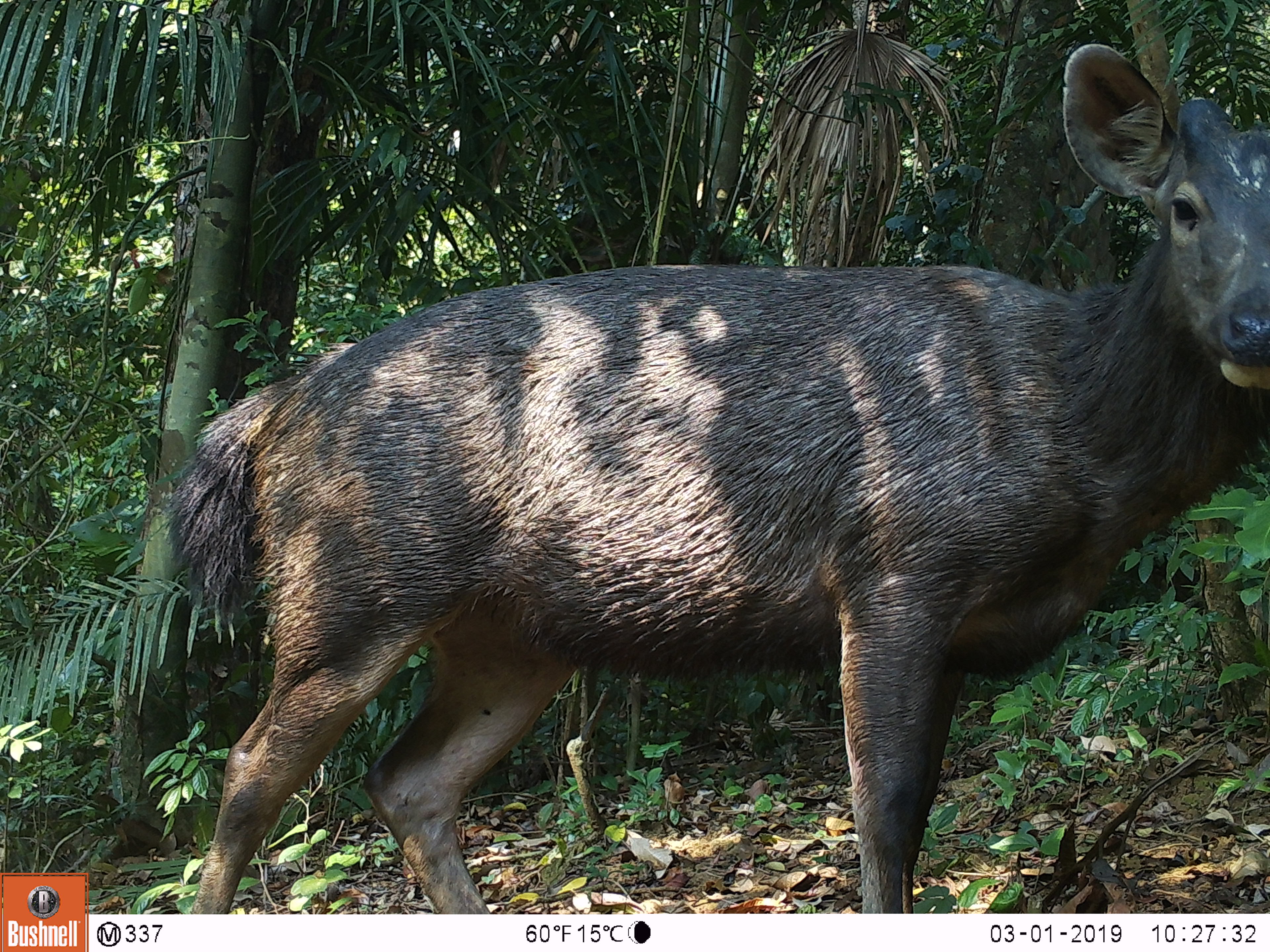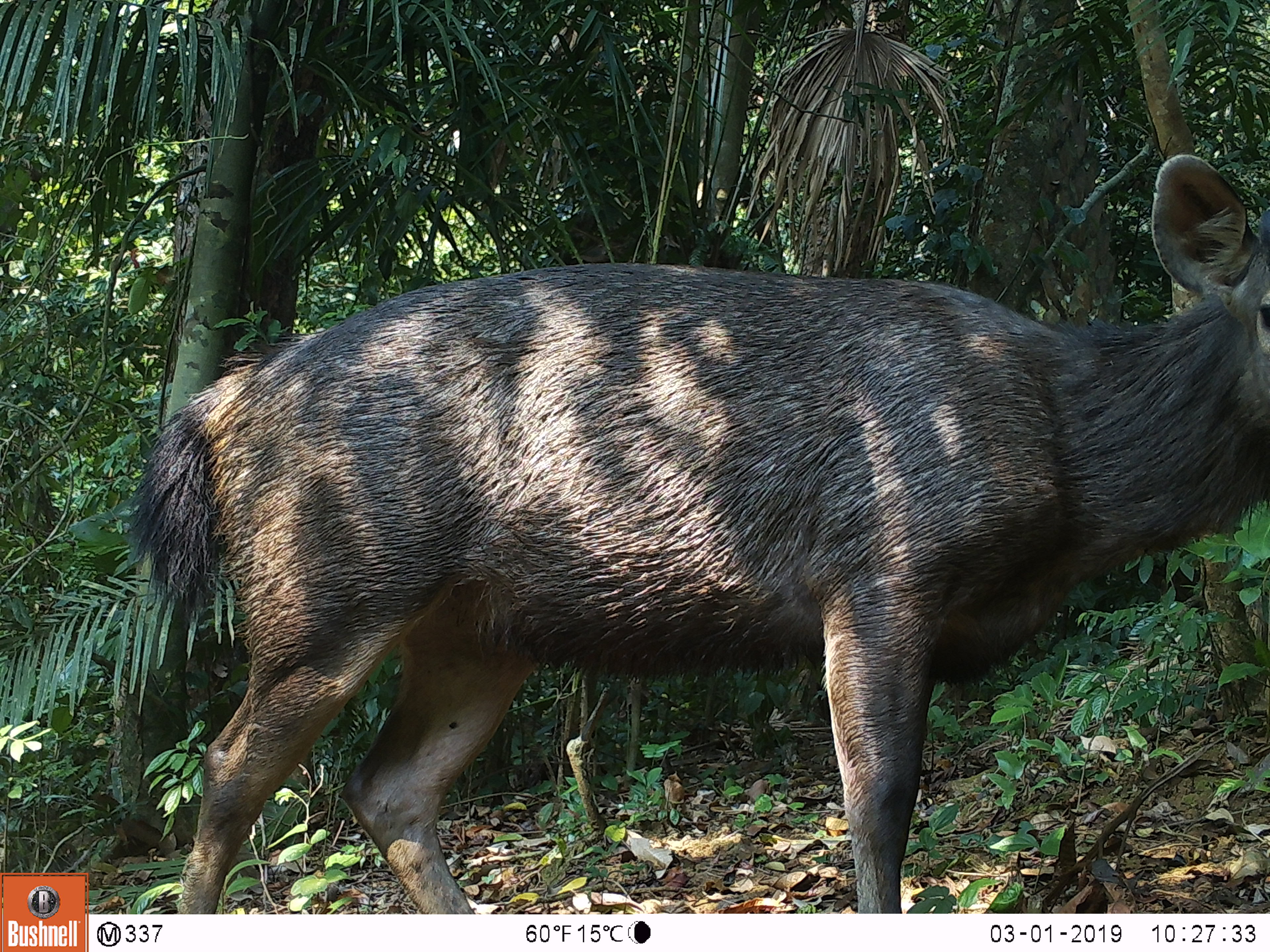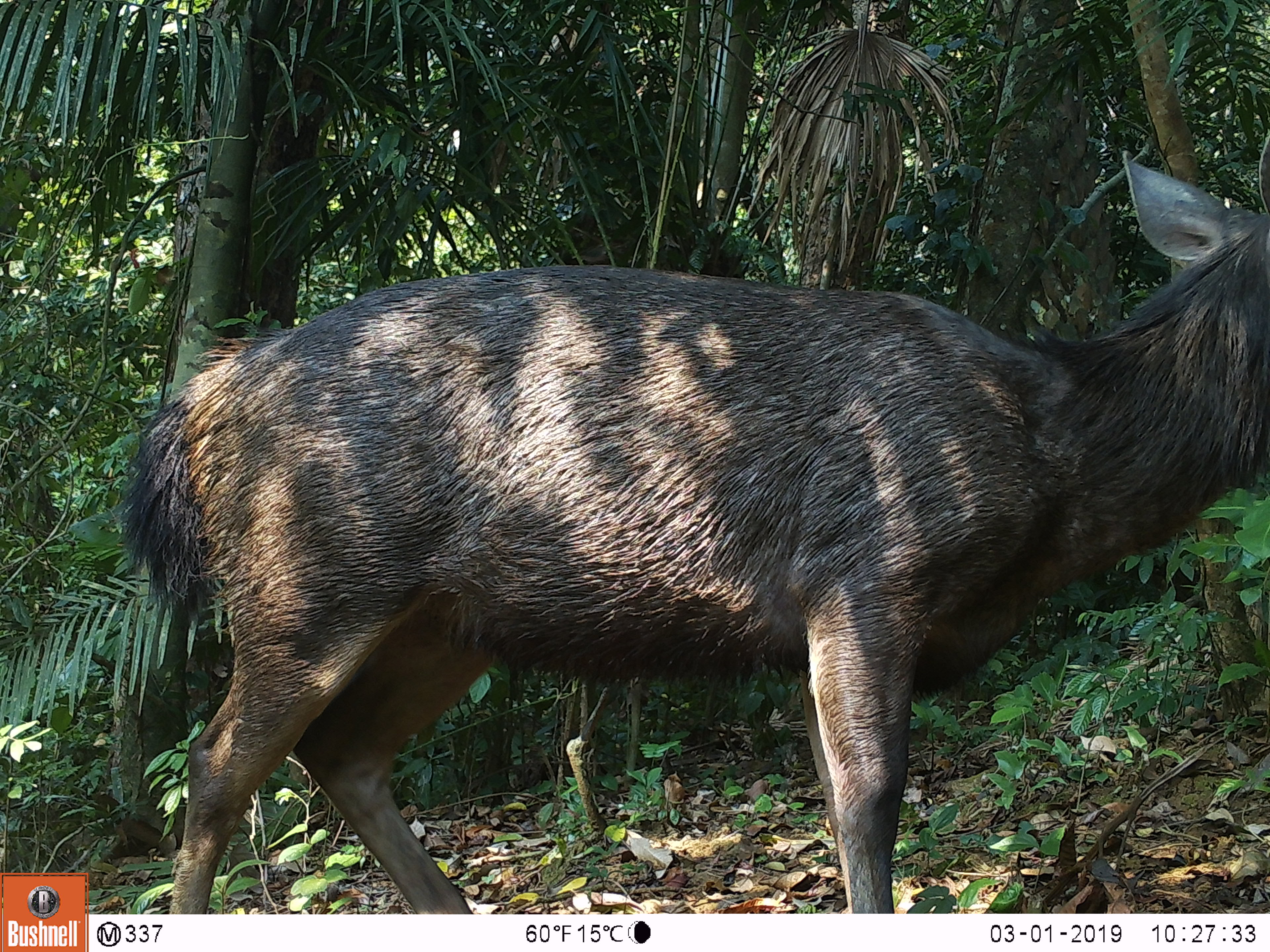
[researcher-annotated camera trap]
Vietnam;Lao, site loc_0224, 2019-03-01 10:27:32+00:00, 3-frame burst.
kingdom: Animalia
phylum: Chordata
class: Mammalia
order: Artiodactyla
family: Cervidae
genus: Rusa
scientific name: Rusa unicolor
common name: sambar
Sambar (Rusa unicolor). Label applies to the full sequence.